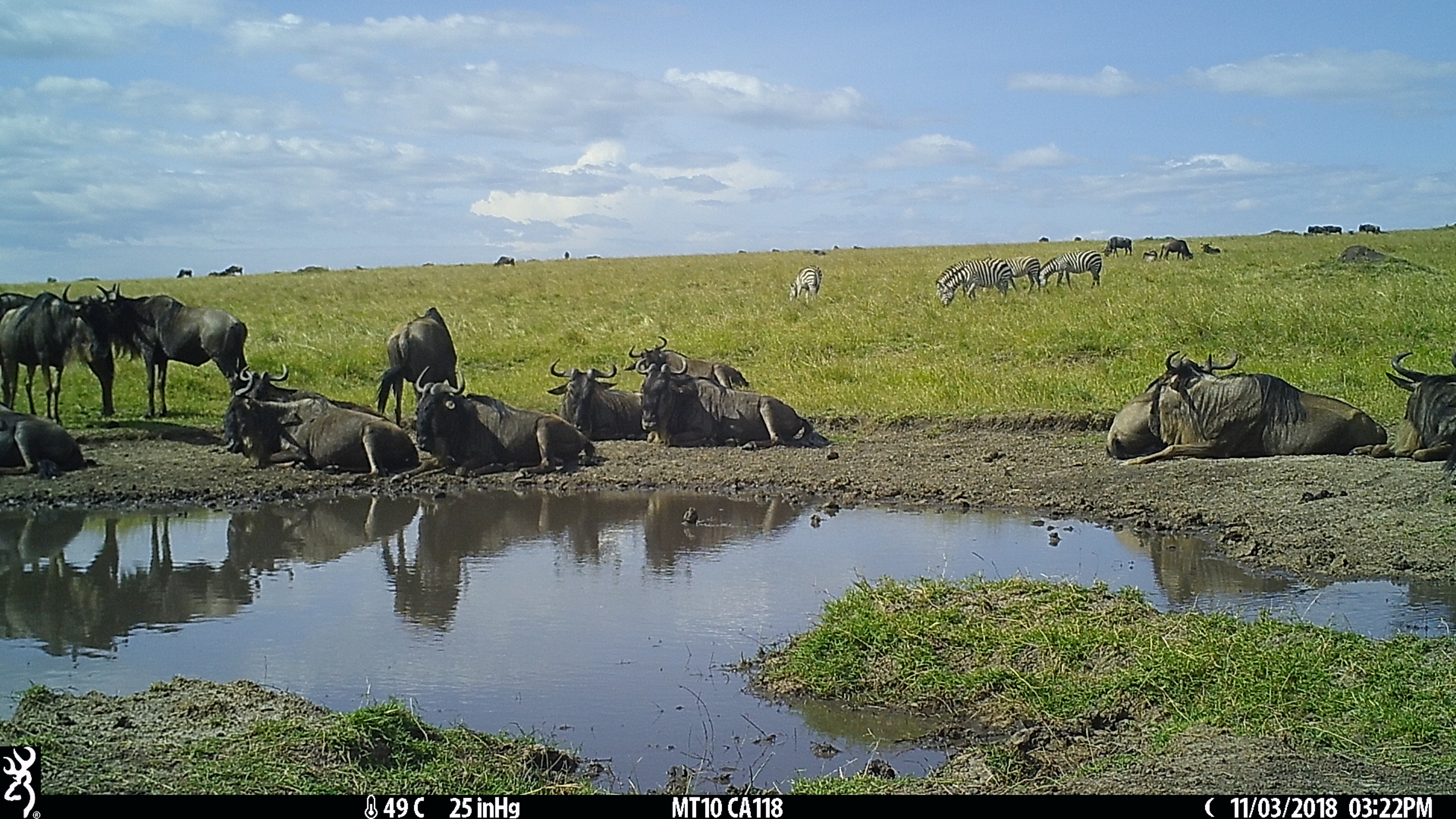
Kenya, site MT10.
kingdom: Animalia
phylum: Chordata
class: Mammalia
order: Artiodactyla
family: Bovidae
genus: Connochaetes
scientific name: Connochaetes taurinus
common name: blue wildebeest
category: wildebeest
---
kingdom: Animalia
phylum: Chordata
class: Mammalia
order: Perissodactyla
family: Equidae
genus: Equus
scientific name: Equus quagga burchellii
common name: burchell's zebra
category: zebra